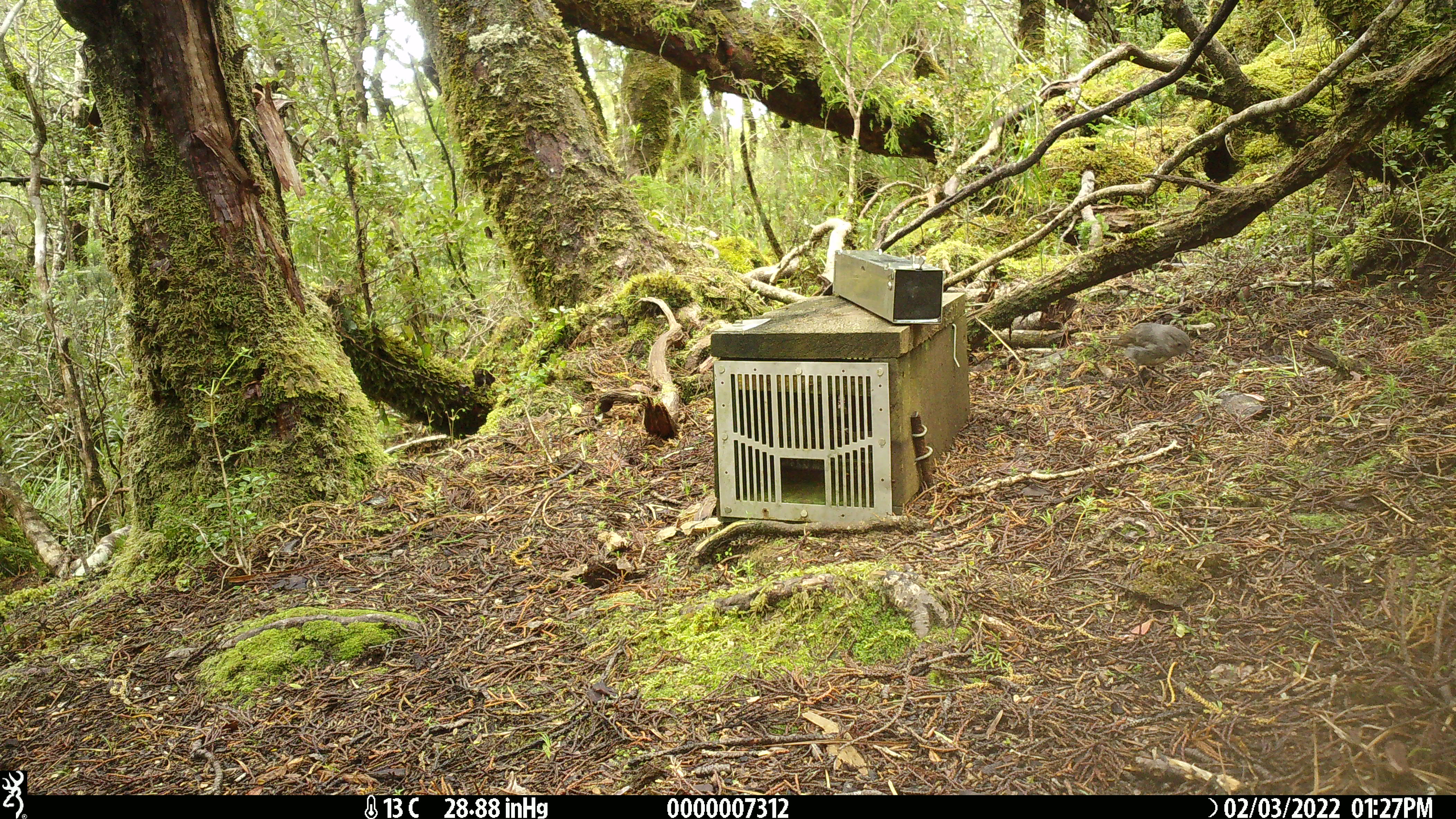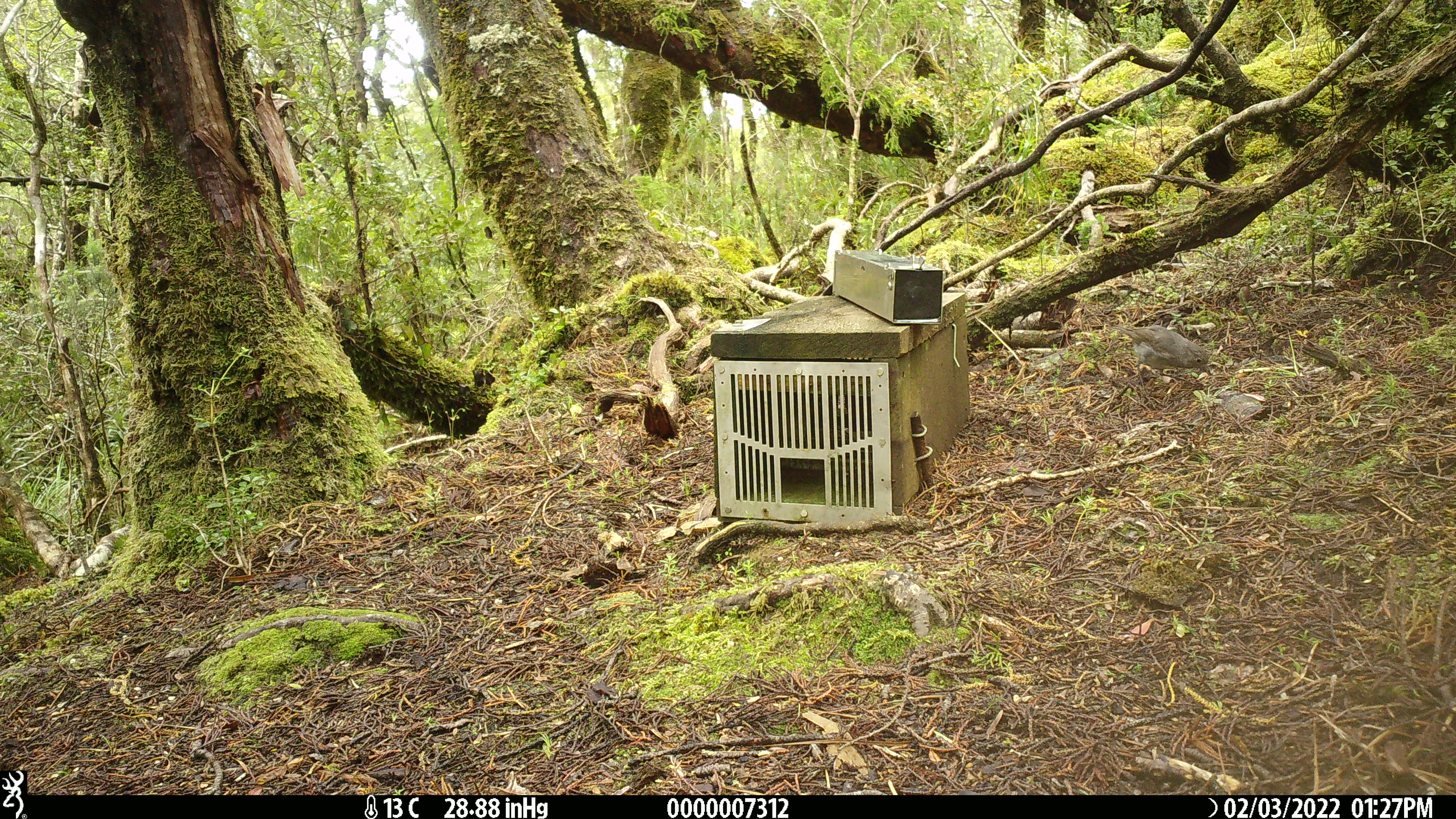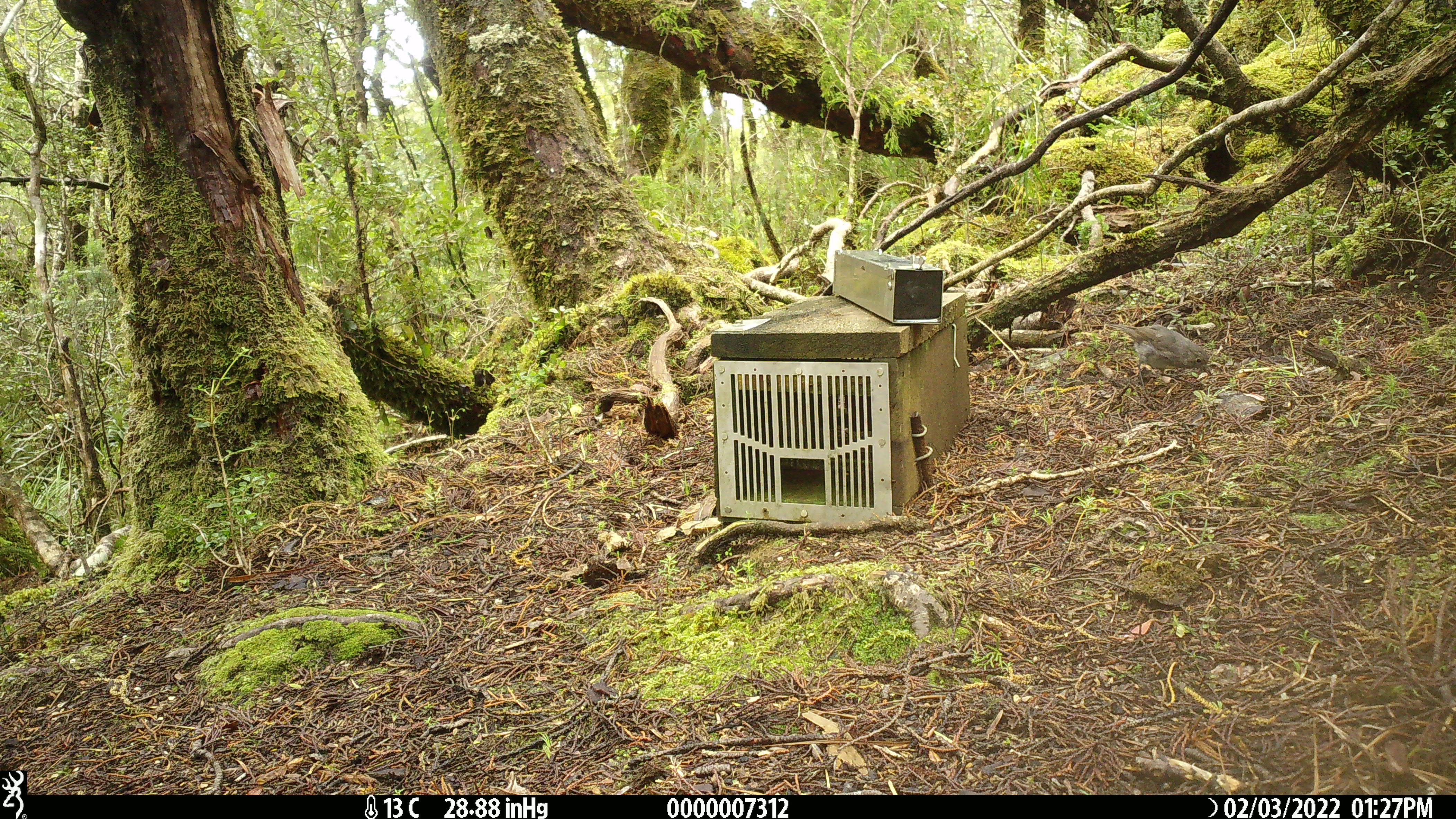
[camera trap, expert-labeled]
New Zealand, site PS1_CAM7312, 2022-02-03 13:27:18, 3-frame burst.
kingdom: Animalia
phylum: Chordata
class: Aves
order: Passeriformes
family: Petroicidae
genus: Petroica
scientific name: Petroica australis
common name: new zealand robin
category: robin